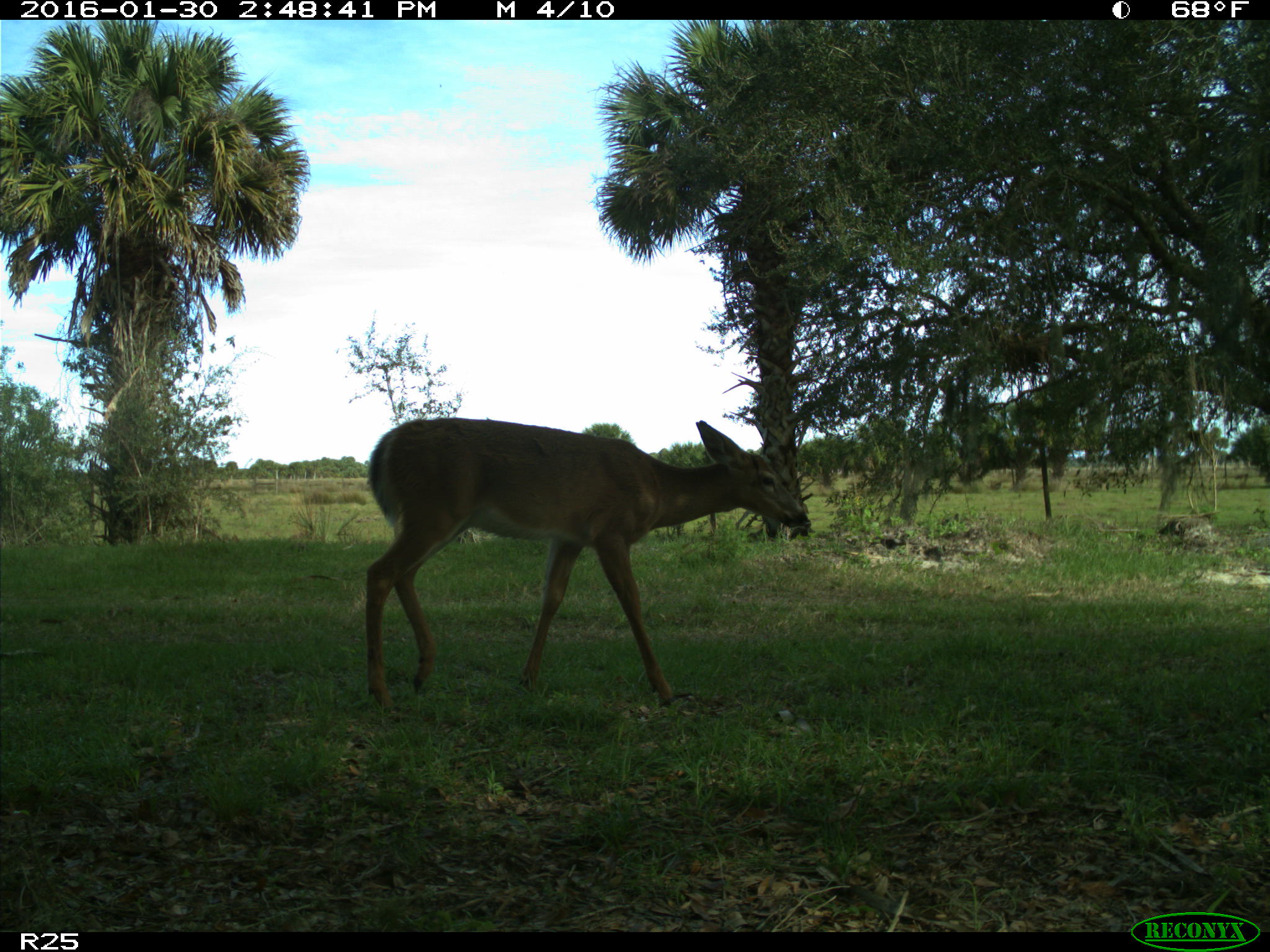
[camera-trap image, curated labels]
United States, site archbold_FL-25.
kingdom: Animalia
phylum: Chordata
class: Mammalia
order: Artiodactyla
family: Cervidae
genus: Odocoileus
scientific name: Odocoileus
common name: deer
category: unidentified deer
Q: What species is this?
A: Unidentified deer (deer) (Odocoileus).